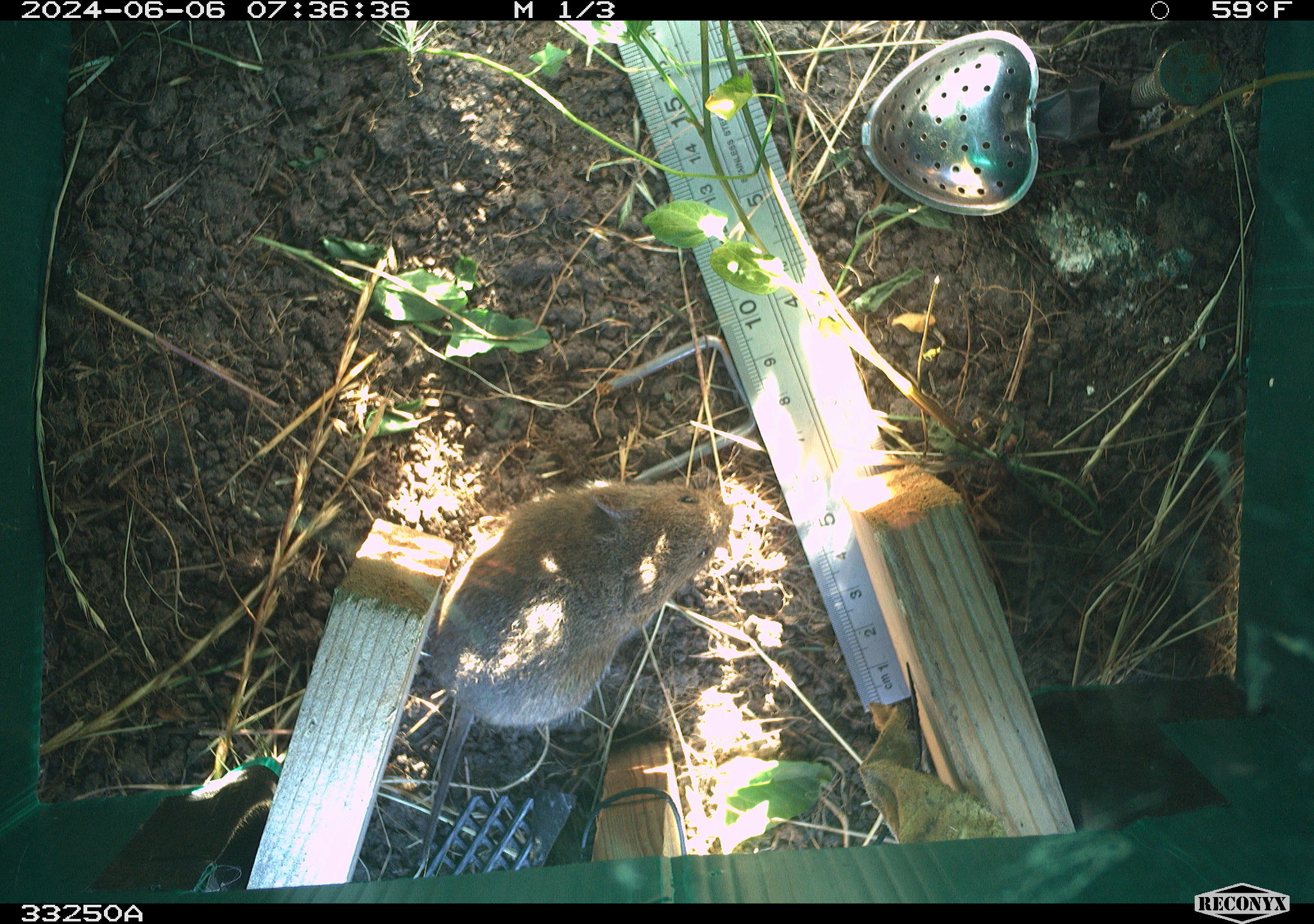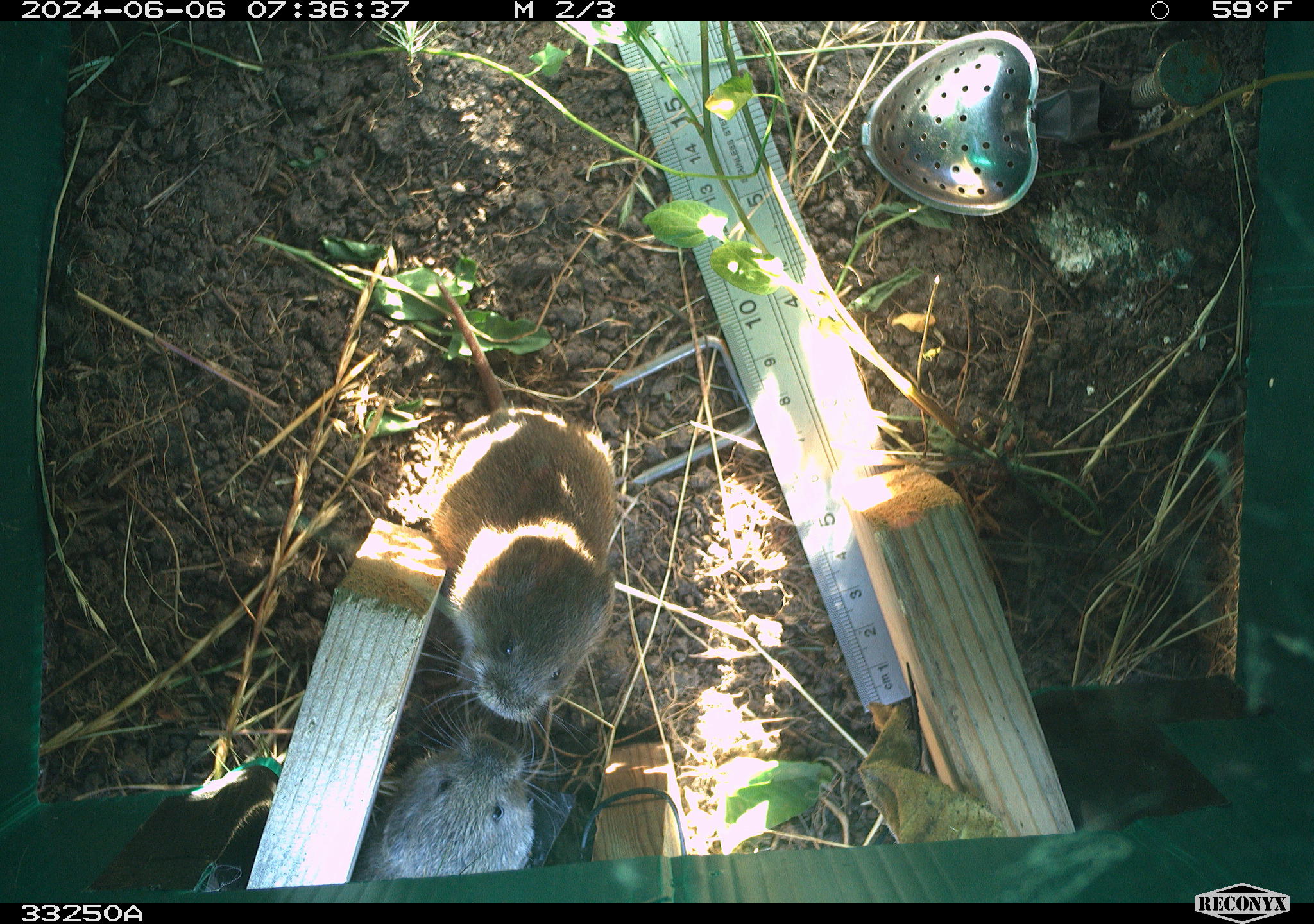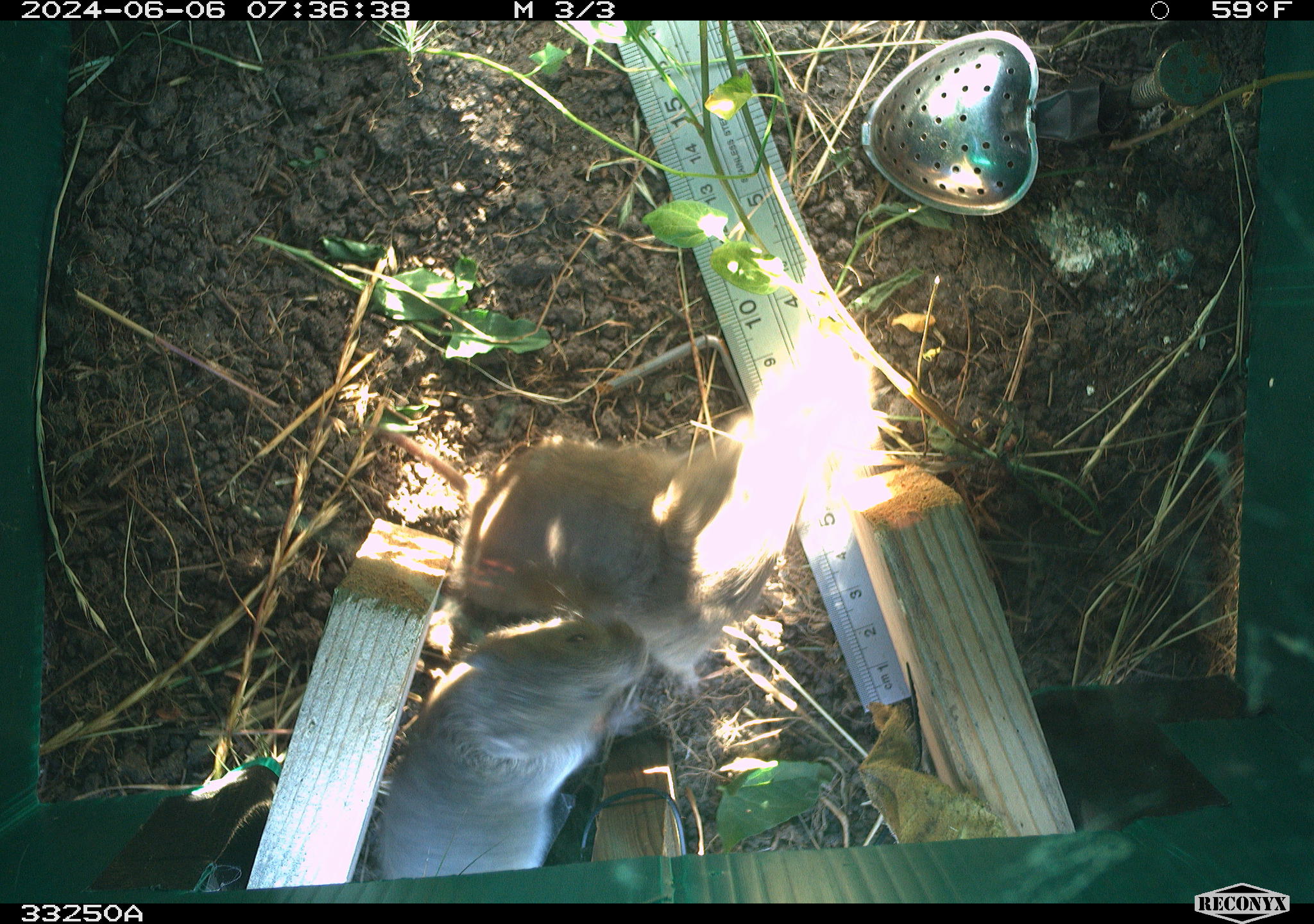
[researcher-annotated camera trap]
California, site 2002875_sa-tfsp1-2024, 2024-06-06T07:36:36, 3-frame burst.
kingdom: Animalia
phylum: Chordata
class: Mammalia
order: Rodentia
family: Cricetidae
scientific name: Arvicolinae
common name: voles, lemmings, and muskrats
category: arvicolinae subfamily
Arvicolinae subfamily (voles, lemmings, and muskrats) (Arvicolinae).